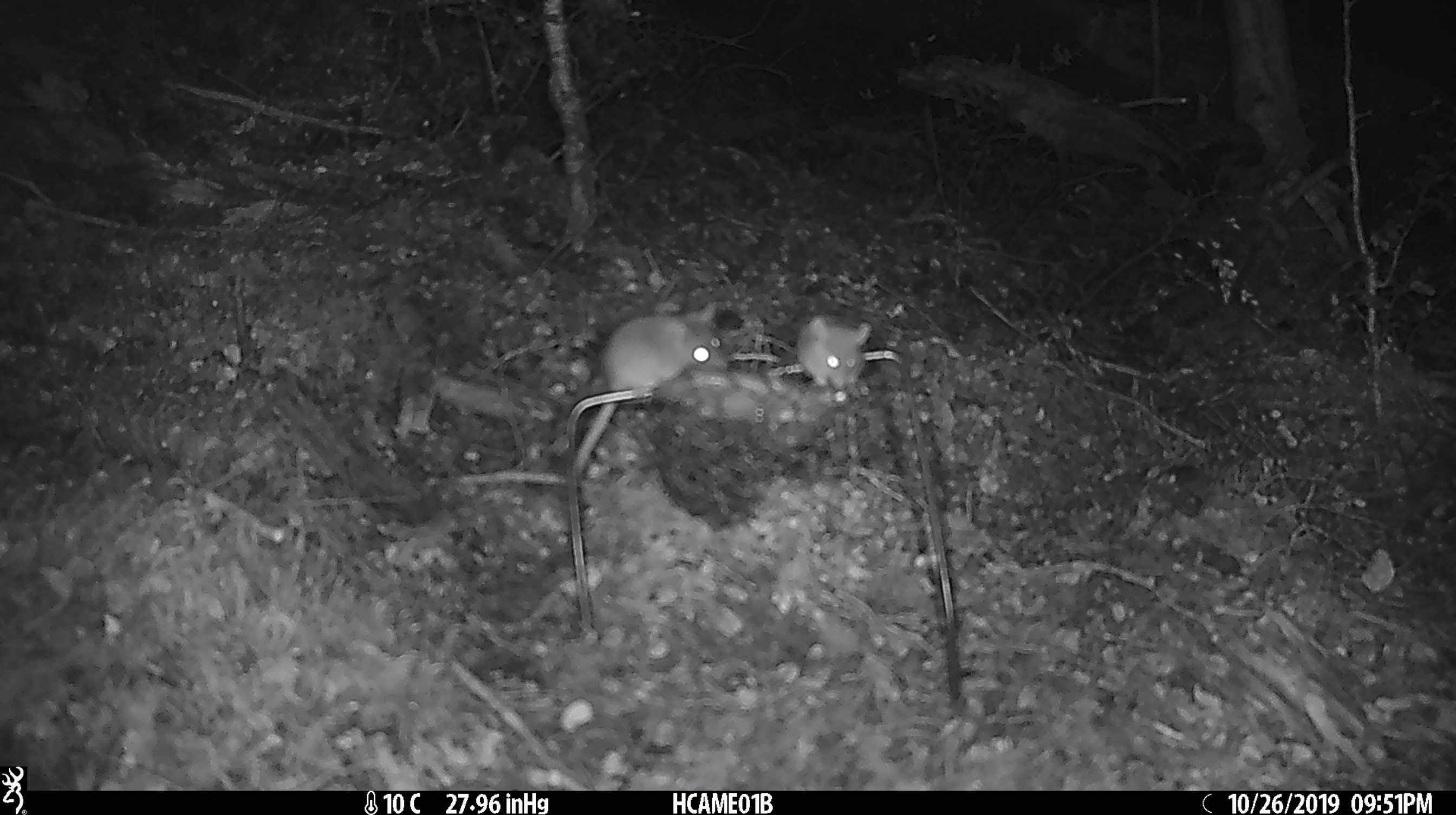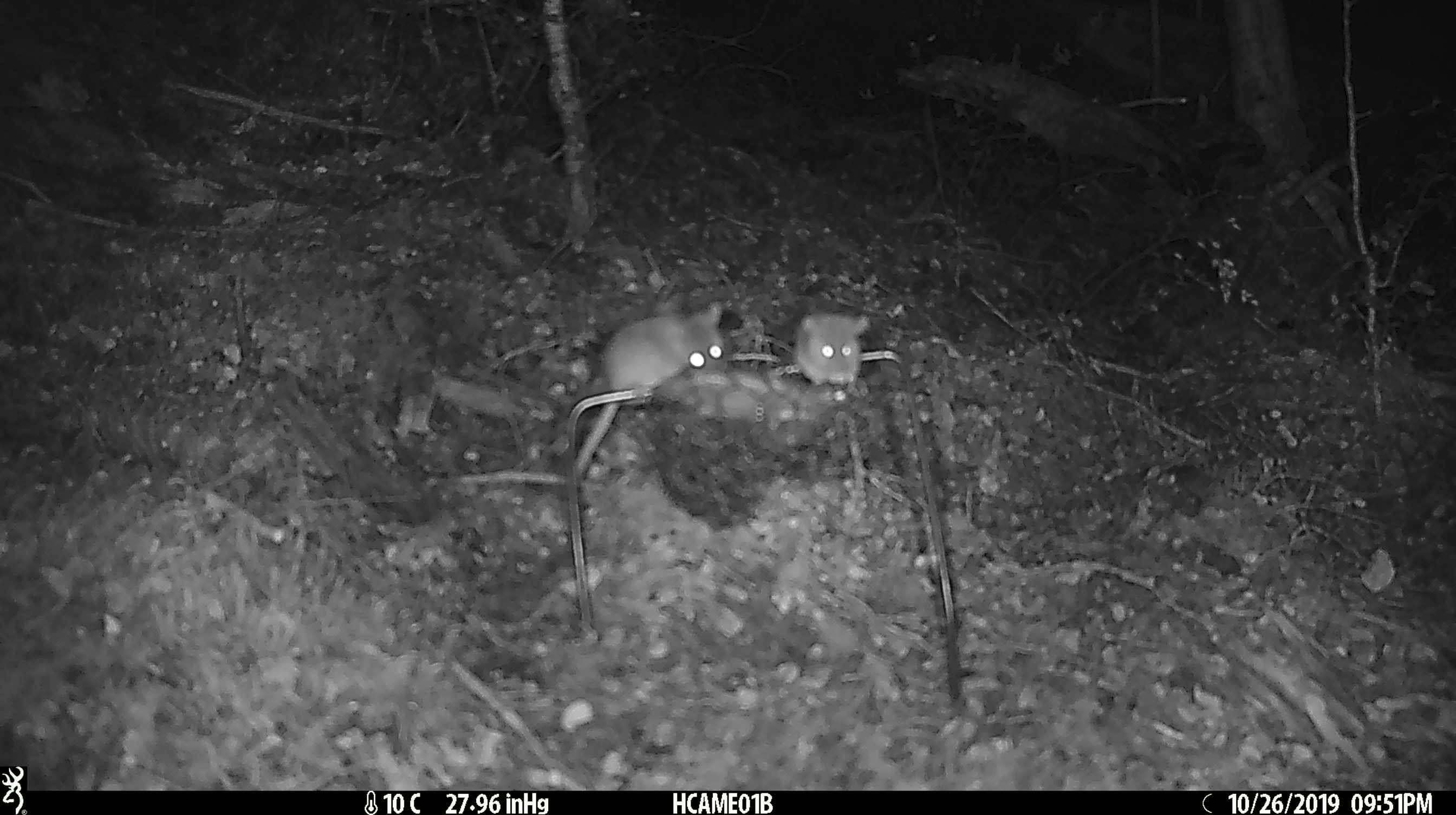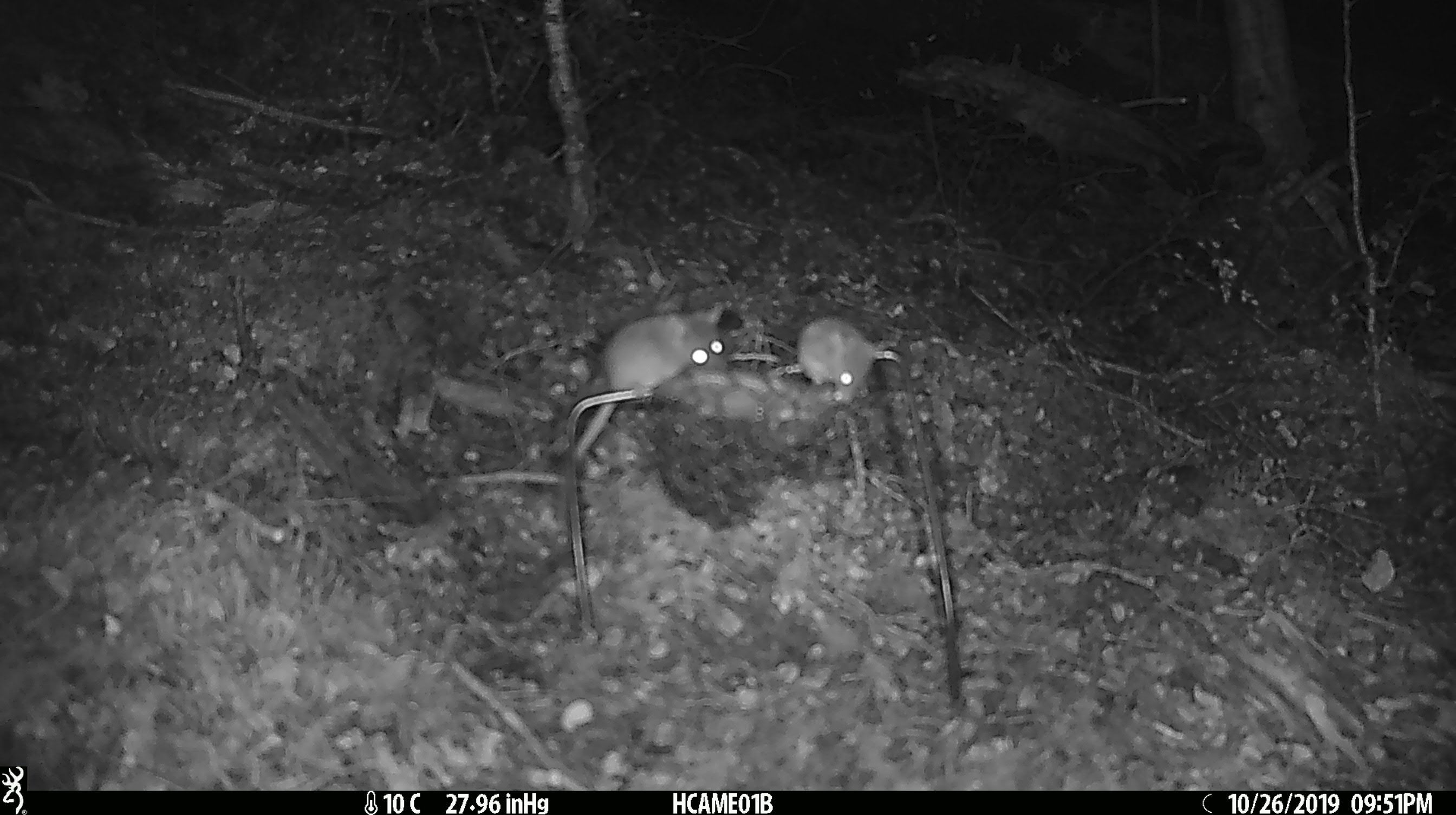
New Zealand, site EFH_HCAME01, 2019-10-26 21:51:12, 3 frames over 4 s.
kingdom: Animalia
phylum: Chordata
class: Mammalia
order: Rodentia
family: Muridae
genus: Mus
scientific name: Mus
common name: mouse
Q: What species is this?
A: Mouse (Mus).